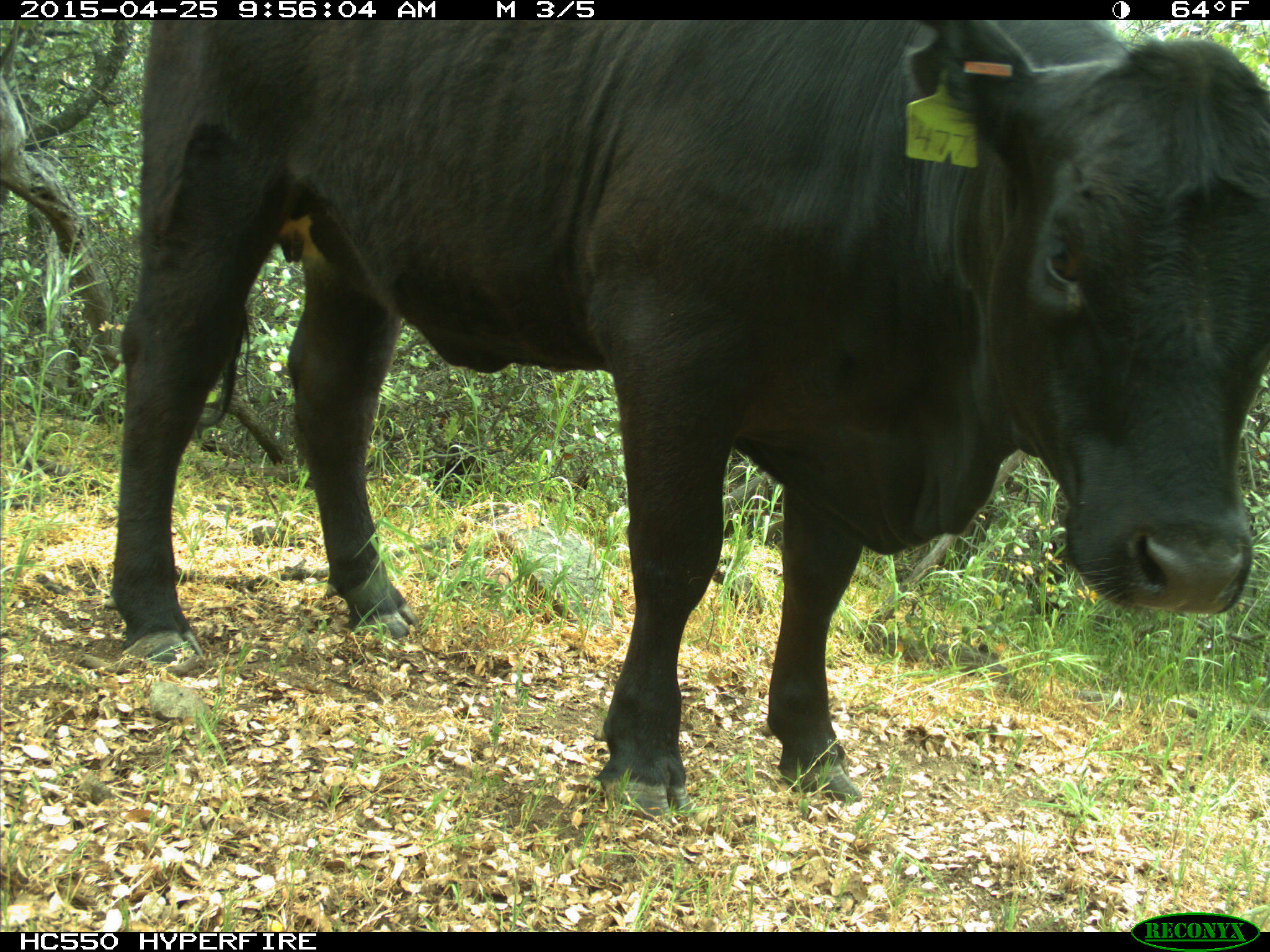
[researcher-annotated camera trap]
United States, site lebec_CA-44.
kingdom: Animalia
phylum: Chordata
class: Mammalia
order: Artiodactyla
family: Suidae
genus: Sus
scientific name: Sus scrofa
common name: wild boar